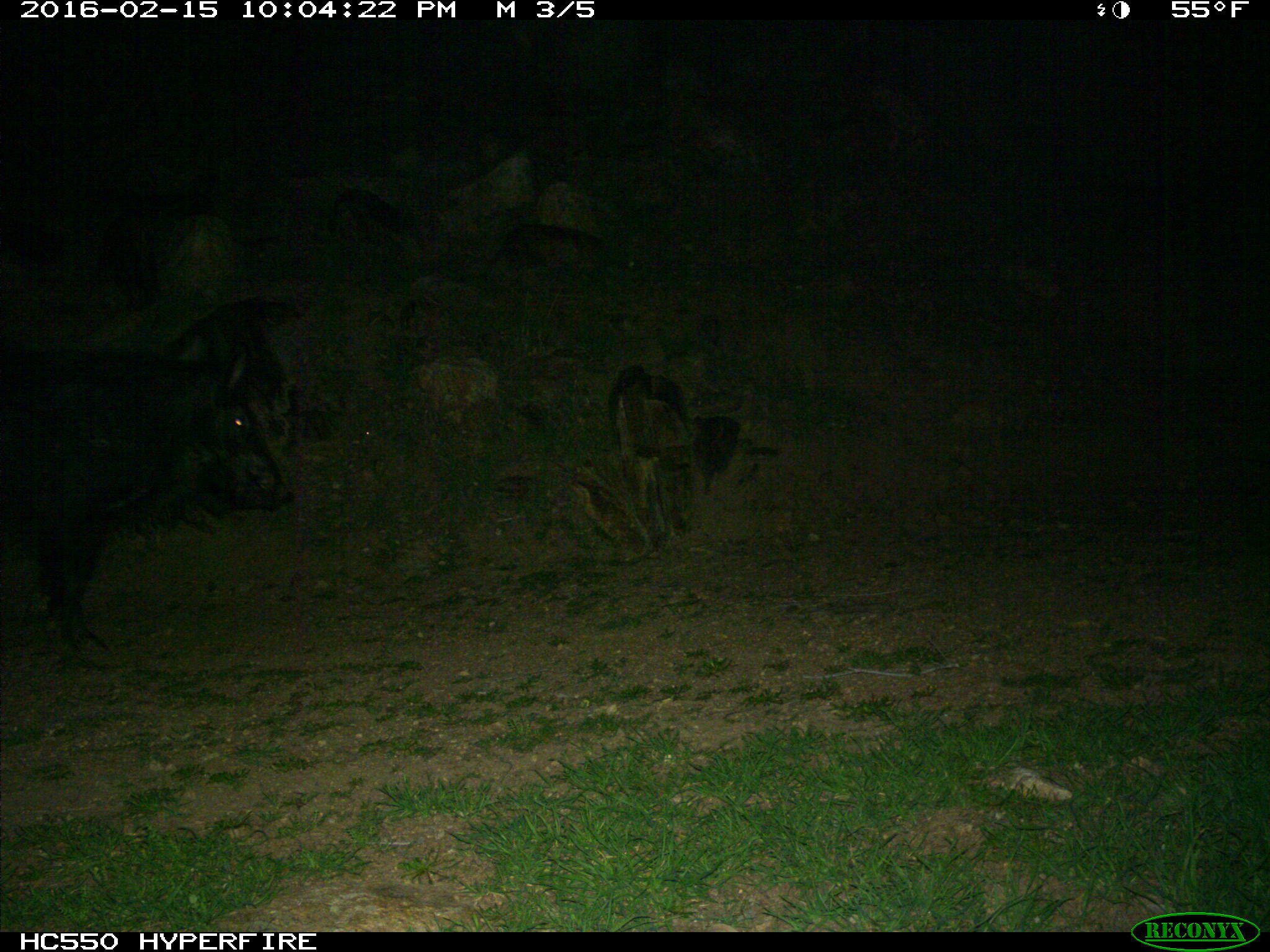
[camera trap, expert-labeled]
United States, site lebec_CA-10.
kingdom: Animalia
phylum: Chordata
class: Mammalia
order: Artiodactyla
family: Suidae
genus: Sus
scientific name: Sus scrofa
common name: wild boar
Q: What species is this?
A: Sus scrofa (wild boar).